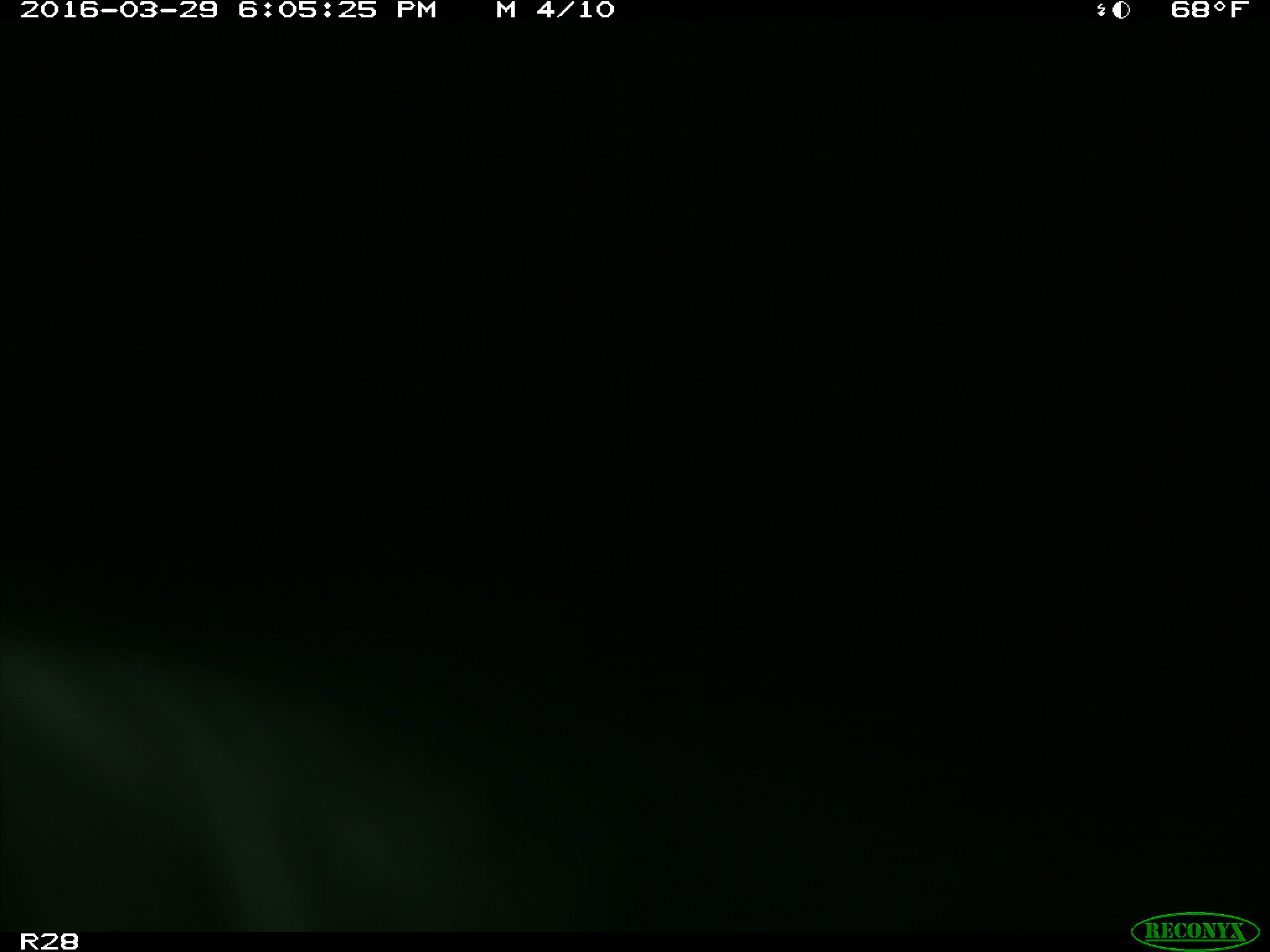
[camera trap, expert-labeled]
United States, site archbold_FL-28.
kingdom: Animalia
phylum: Chordata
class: Mammalia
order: Artiodactyla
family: Bovidae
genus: Bos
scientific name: Bos taurus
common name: domestic cow